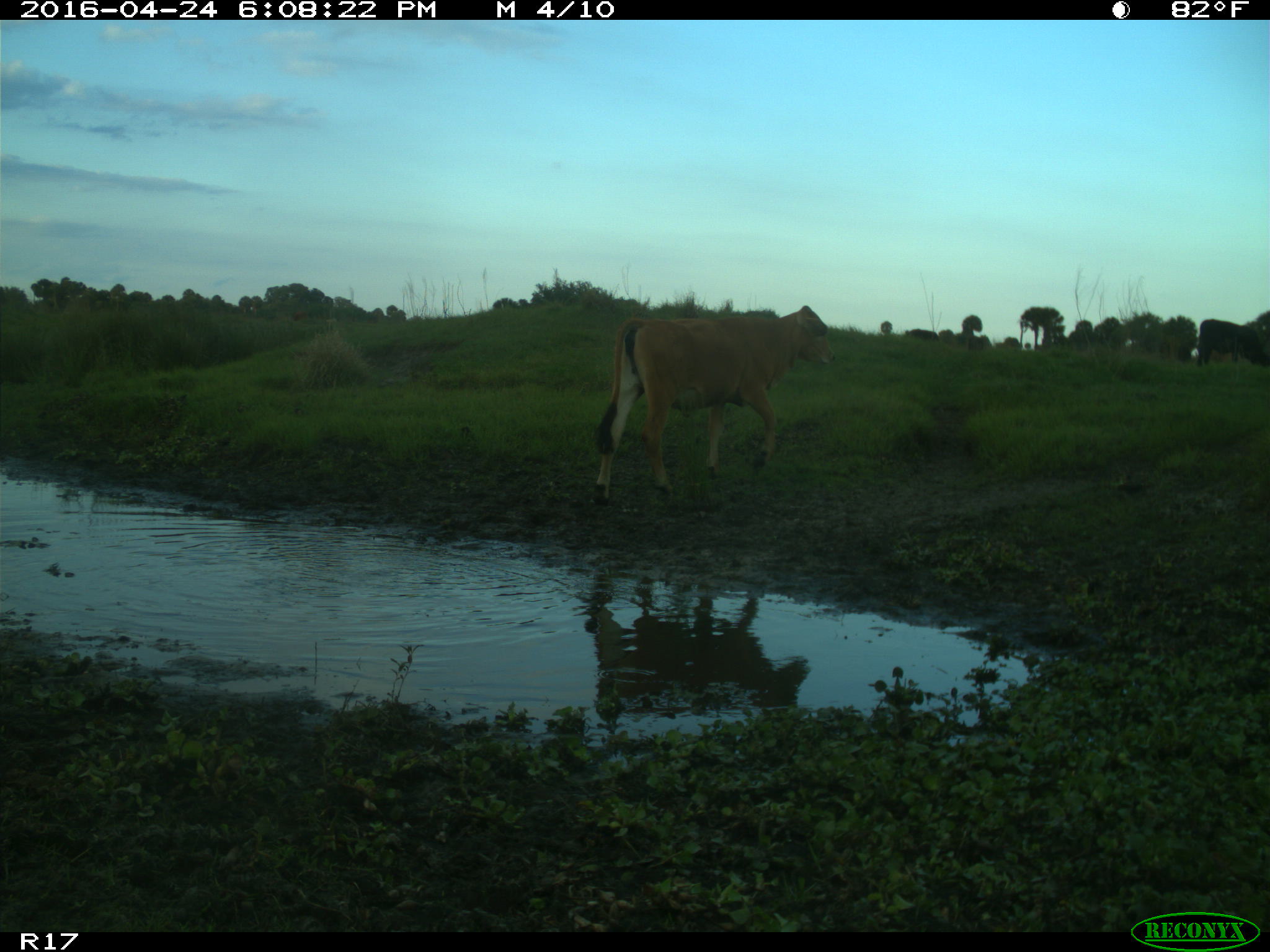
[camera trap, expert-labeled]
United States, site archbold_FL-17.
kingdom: Animalia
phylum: Chordata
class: Mammalia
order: Artiodactyla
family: Bovidae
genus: Bos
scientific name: Bos taurus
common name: domestic cow